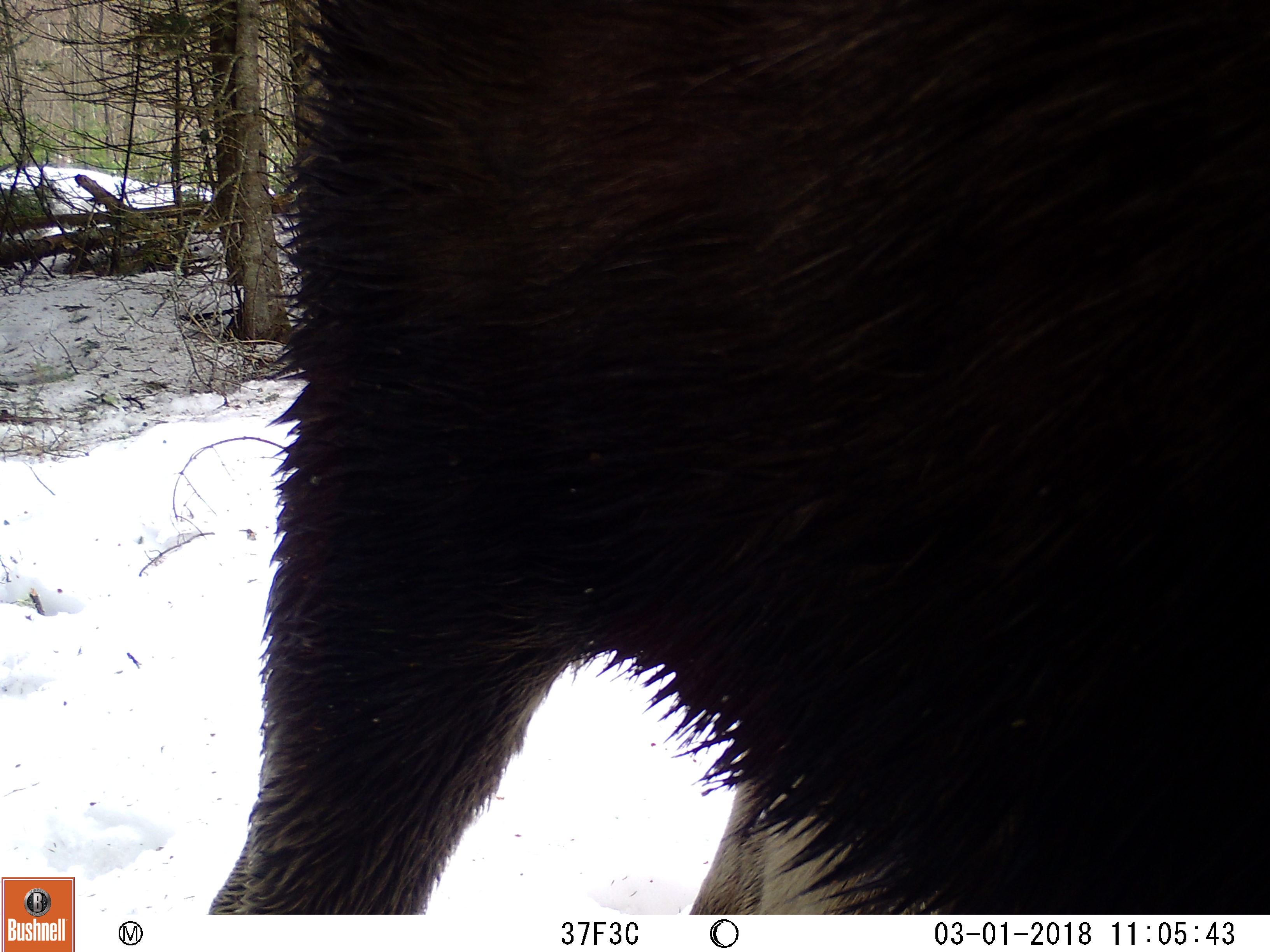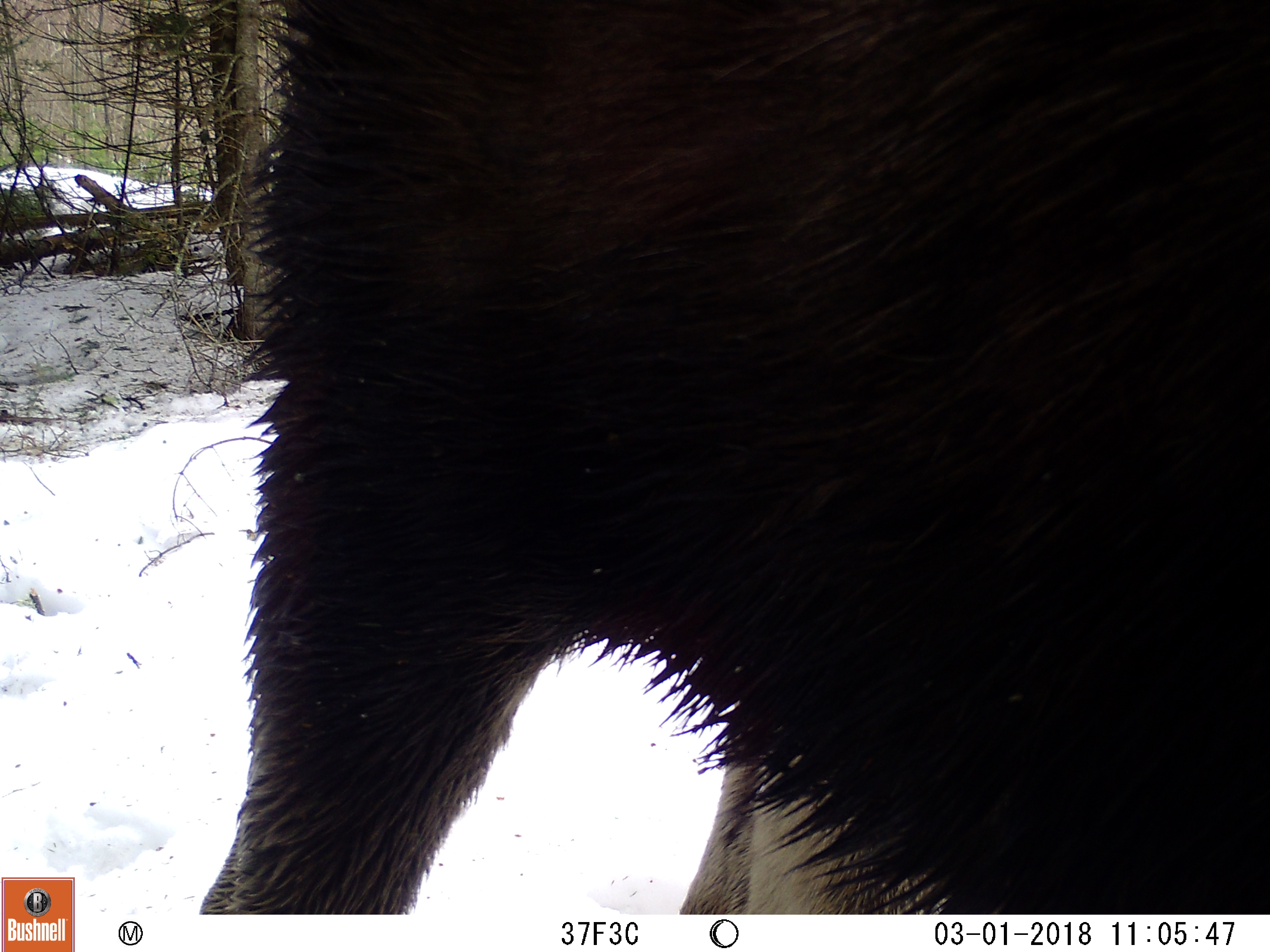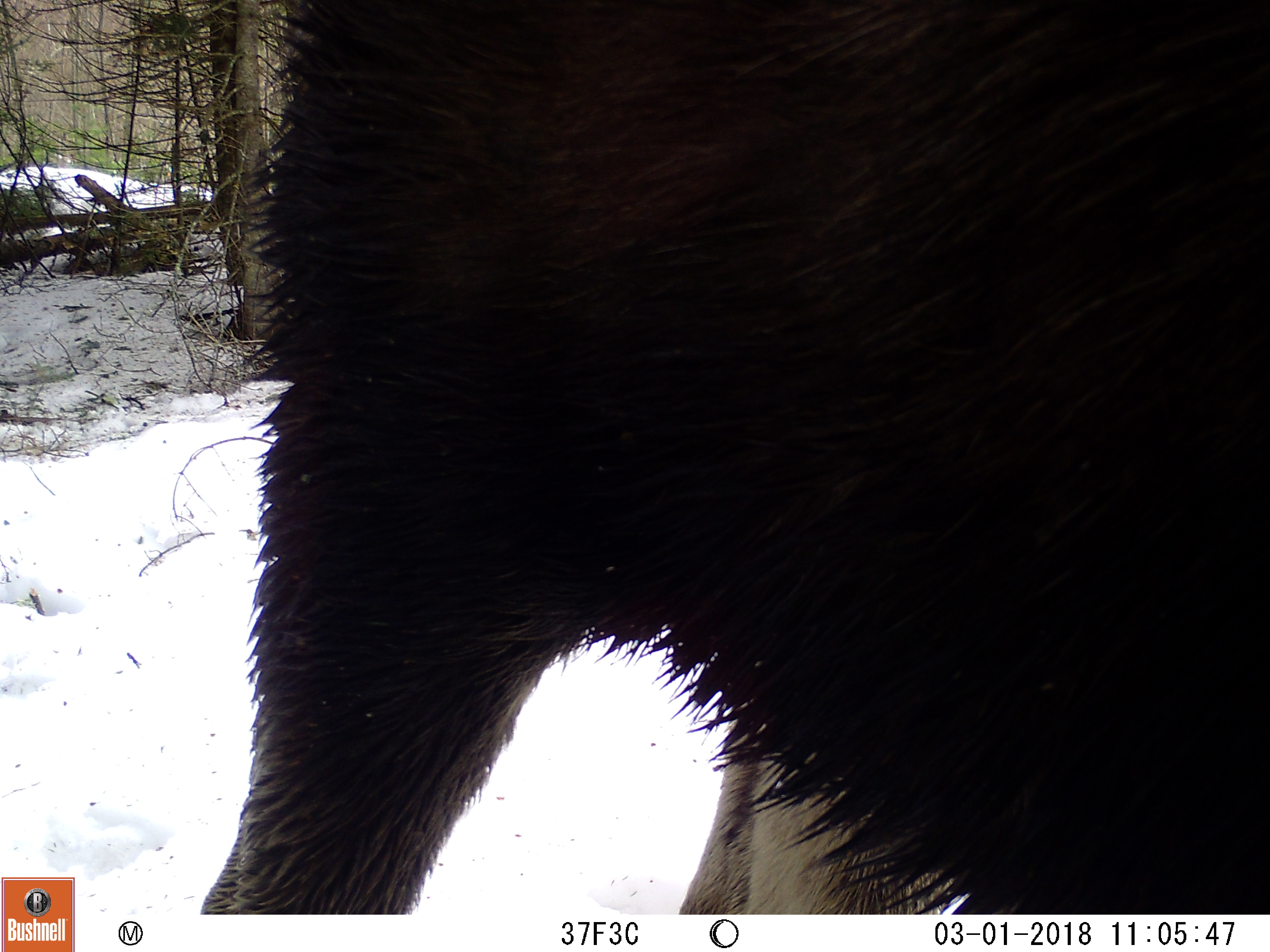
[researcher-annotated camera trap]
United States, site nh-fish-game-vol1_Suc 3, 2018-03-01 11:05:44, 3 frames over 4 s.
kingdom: Animalia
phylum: Chordata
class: Mammalia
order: Artiodactyla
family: Cervidae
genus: Alces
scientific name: Alces alces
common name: moose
Moose (Alces alces).